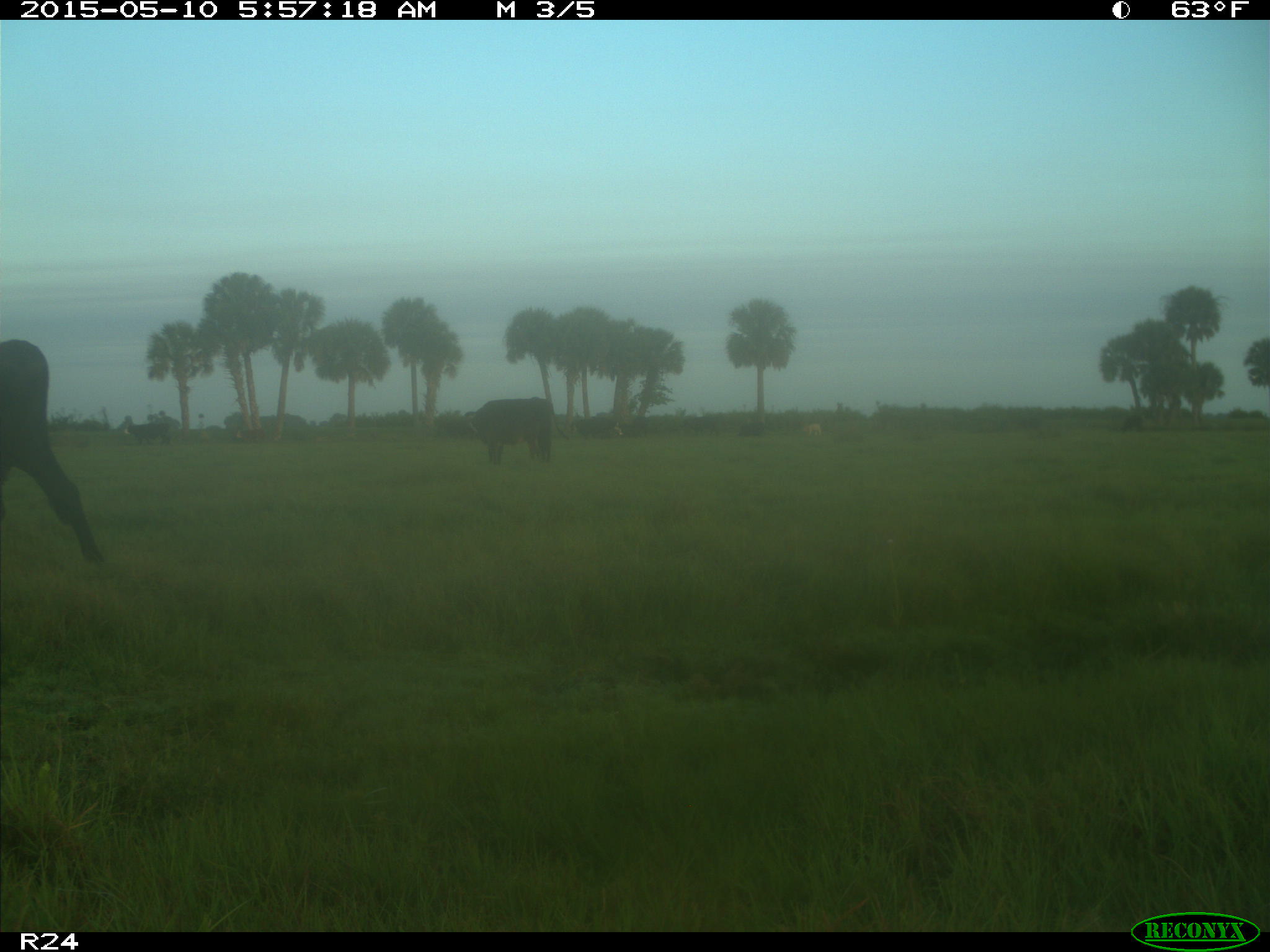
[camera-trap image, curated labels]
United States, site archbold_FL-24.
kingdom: Animalia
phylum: Chordata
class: Mammalia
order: Artiodactyla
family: Bovidae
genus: Bos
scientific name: Bos taurus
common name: domestic cow